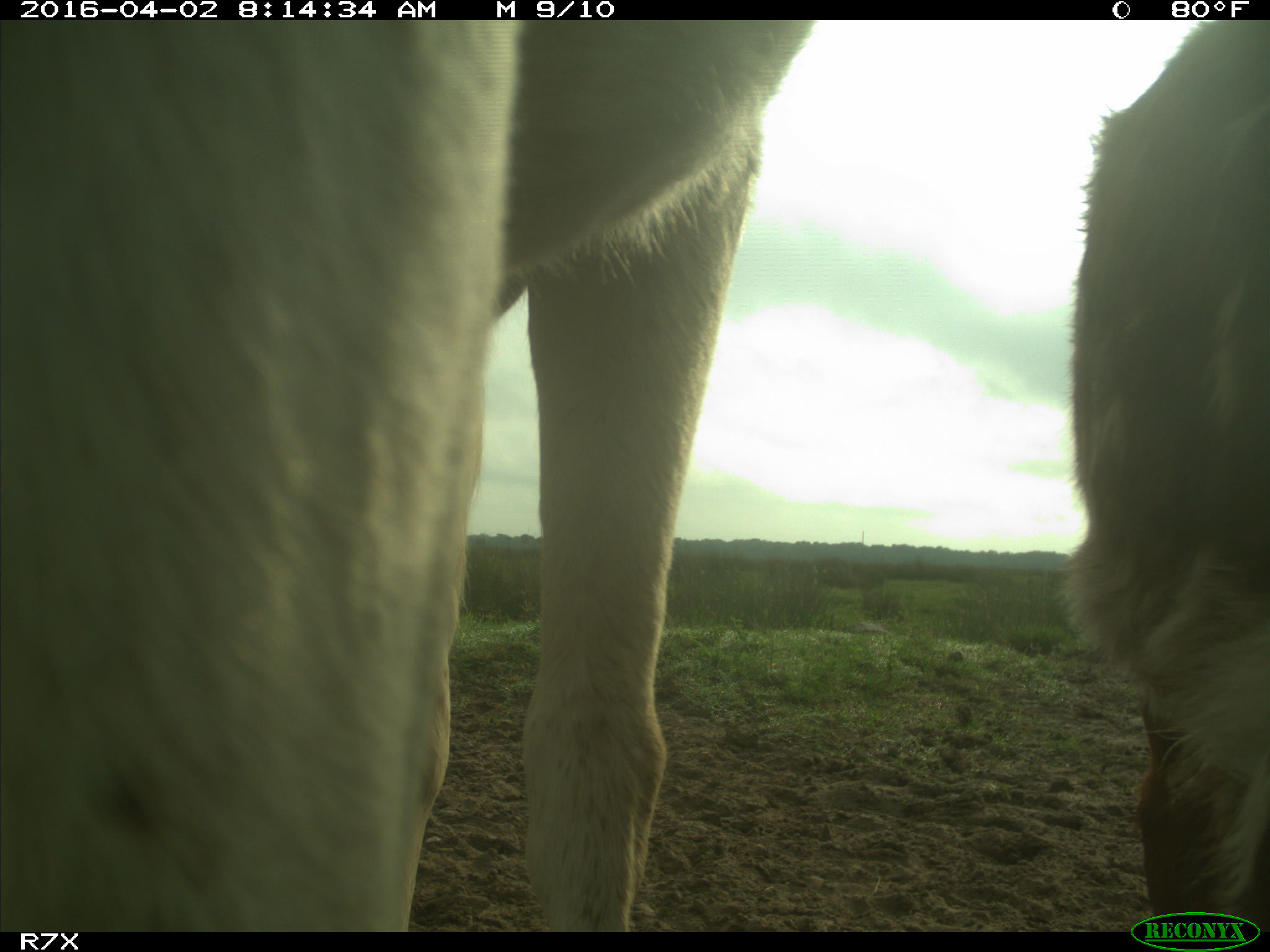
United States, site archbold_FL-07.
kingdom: Animalia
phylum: Chordata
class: Mammalia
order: Artiodactyla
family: Bovidae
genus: Bos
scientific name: Bos taurus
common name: domestic cow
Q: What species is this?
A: Bos taurus (domestic cow).